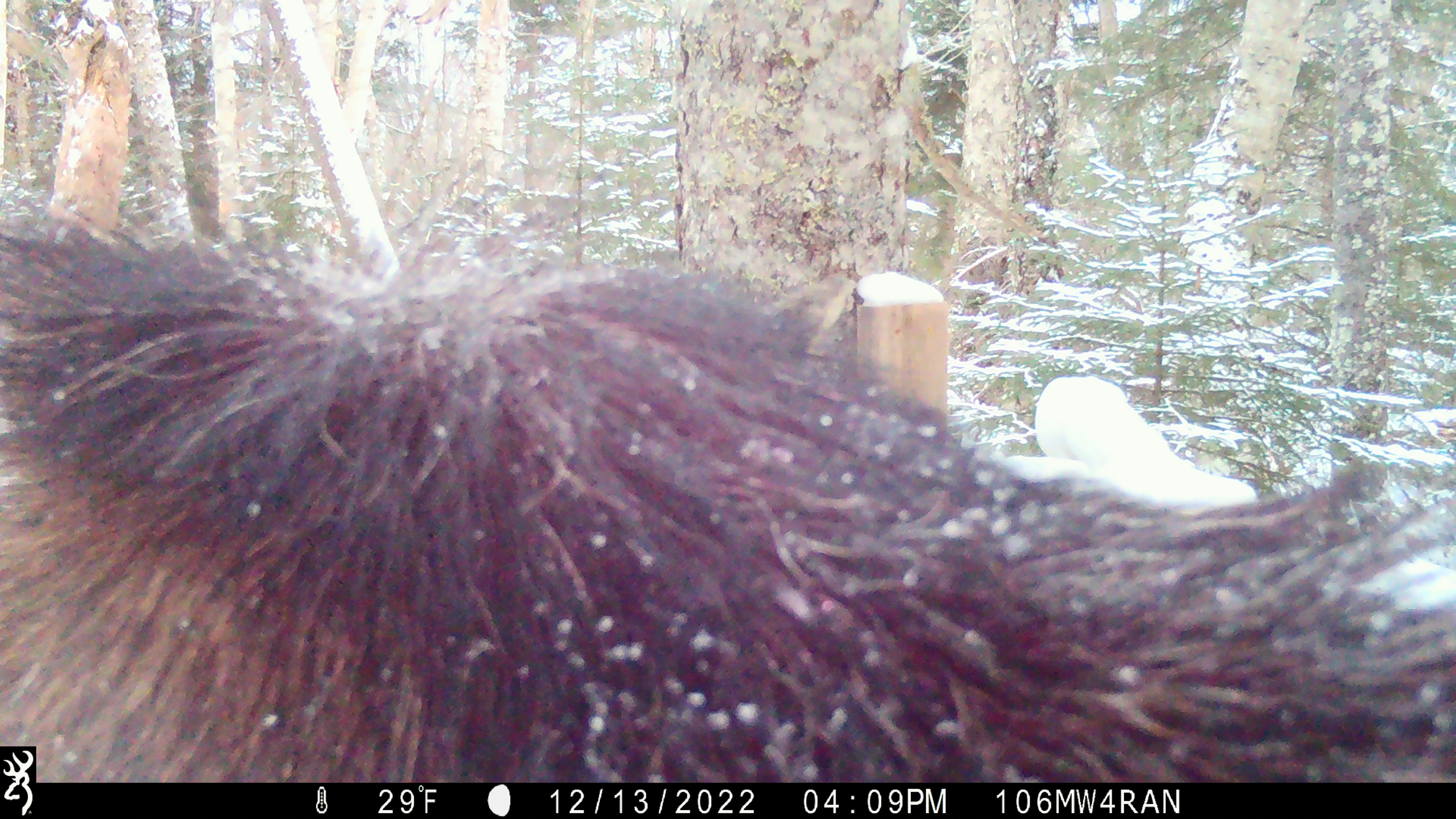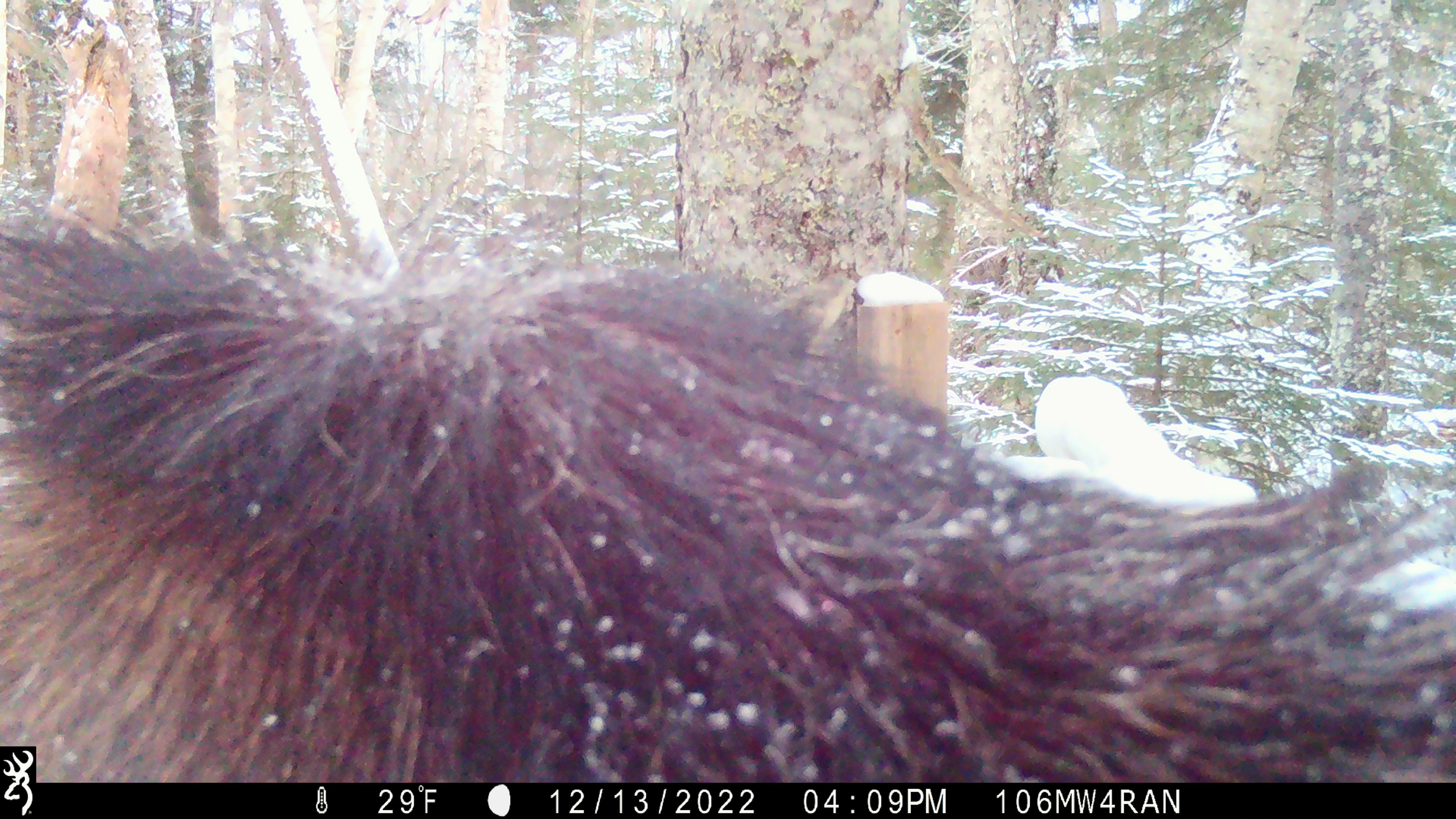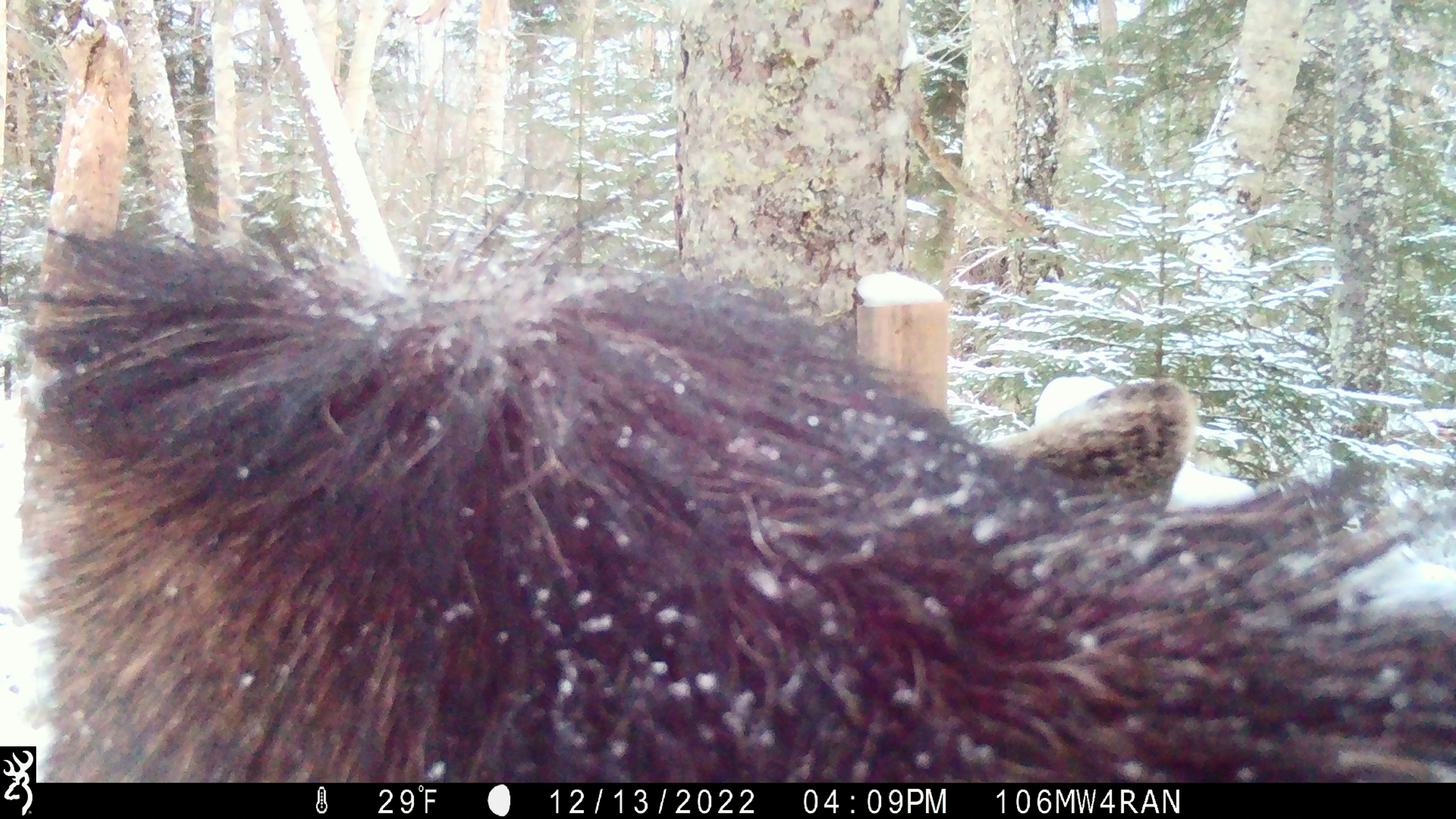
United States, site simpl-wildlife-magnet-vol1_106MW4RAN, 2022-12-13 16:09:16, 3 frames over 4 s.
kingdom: Animalia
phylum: Chordata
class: Mammalia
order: Artiodactyla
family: Cervidae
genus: Alces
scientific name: Alces alces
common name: moose